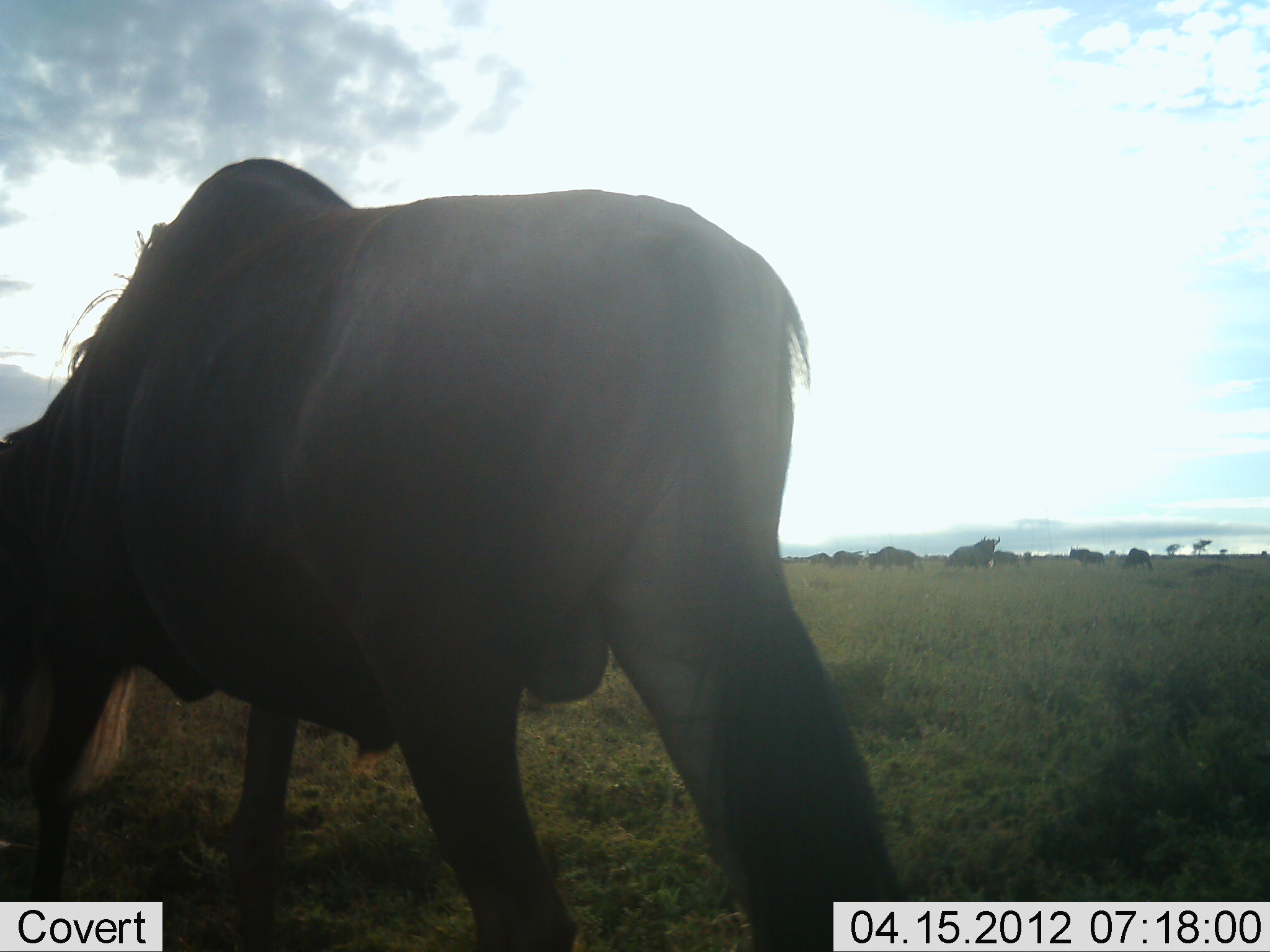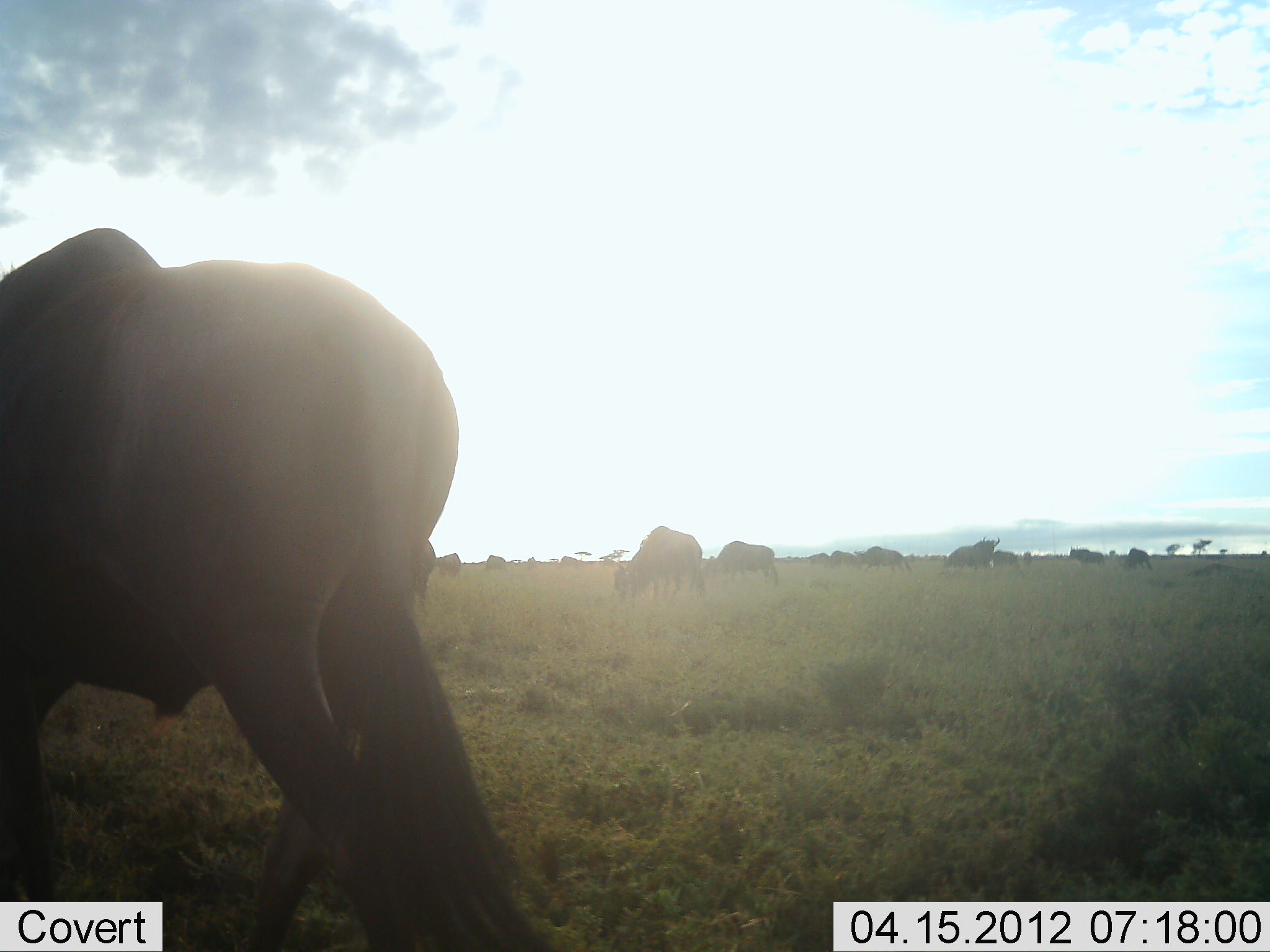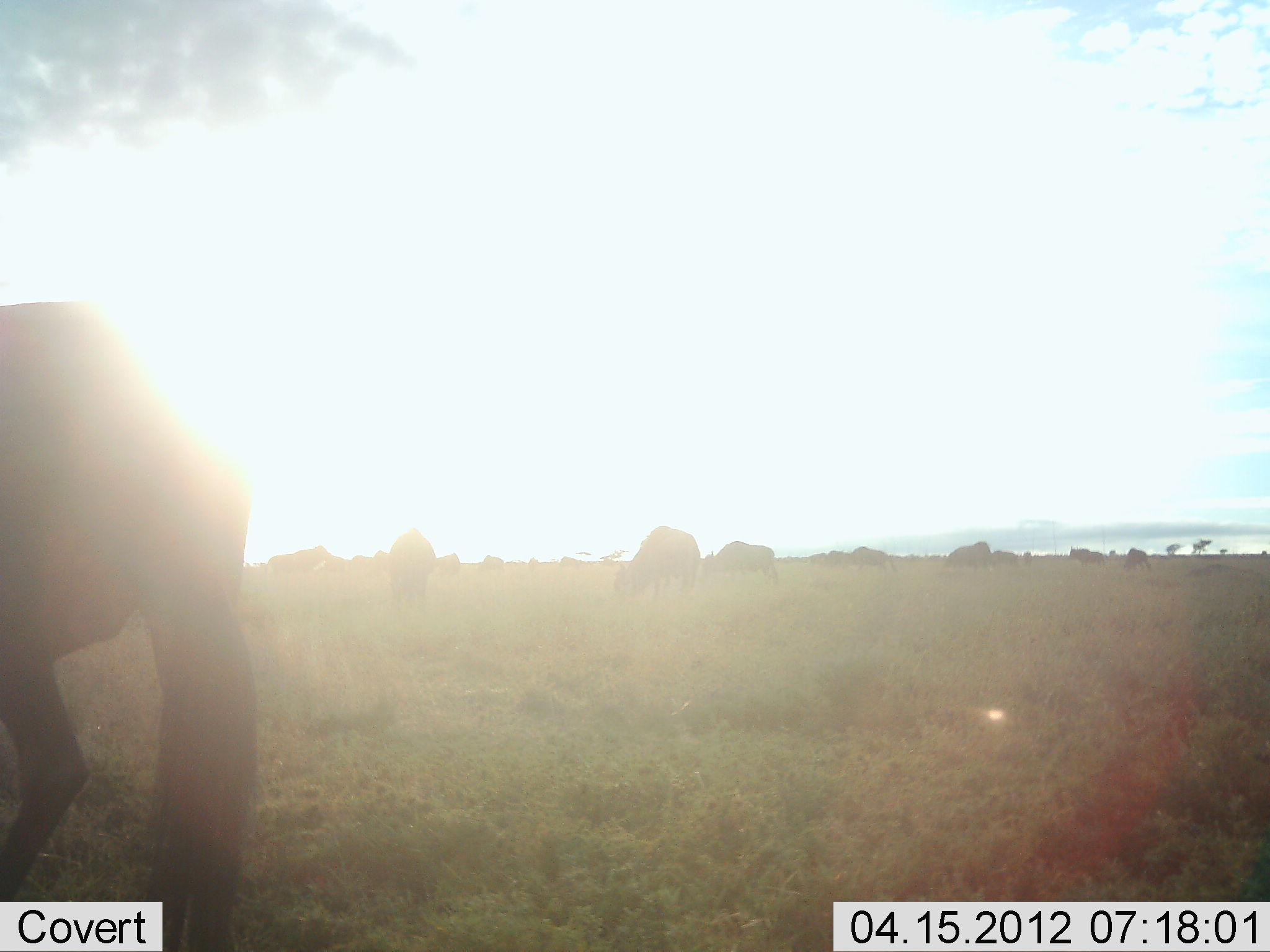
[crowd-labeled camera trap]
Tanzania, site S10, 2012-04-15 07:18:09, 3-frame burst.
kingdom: Animalia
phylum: Chordata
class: Mammalia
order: Artiodactyla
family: Bovidae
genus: Connochaetes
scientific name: Connochaetes taurinus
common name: blue wildebeest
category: wildebeest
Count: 11-50.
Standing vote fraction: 50%.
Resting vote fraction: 5%.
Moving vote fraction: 68%.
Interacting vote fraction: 5%.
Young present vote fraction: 0%.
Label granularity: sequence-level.